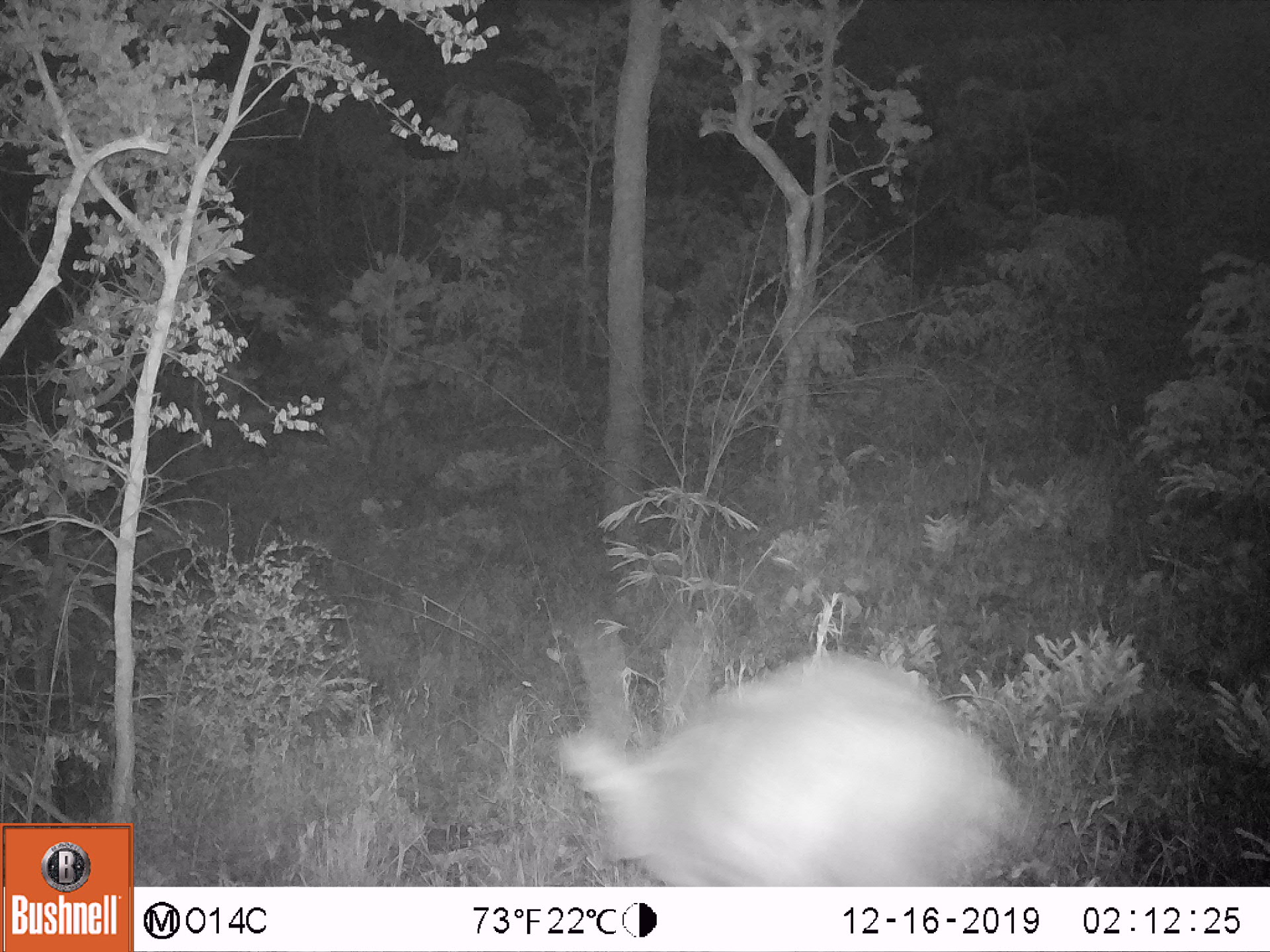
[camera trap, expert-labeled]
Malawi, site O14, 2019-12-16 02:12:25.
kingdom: Animalia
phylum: Chordata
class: Mammalia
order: Artiodactyla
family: Bovidae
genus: Tragelaphus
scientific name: Tragelaphus sylvaticus sylvaticus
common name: cape bushbuck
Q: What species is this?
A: Cape bushbuck (Tragelaphus sylvaticus sylvaticus).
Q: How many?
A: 1.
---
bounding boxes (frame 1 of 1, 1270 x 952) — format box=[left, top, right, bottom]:
cape bushbuck: box=[550, 620, 1027, 882]